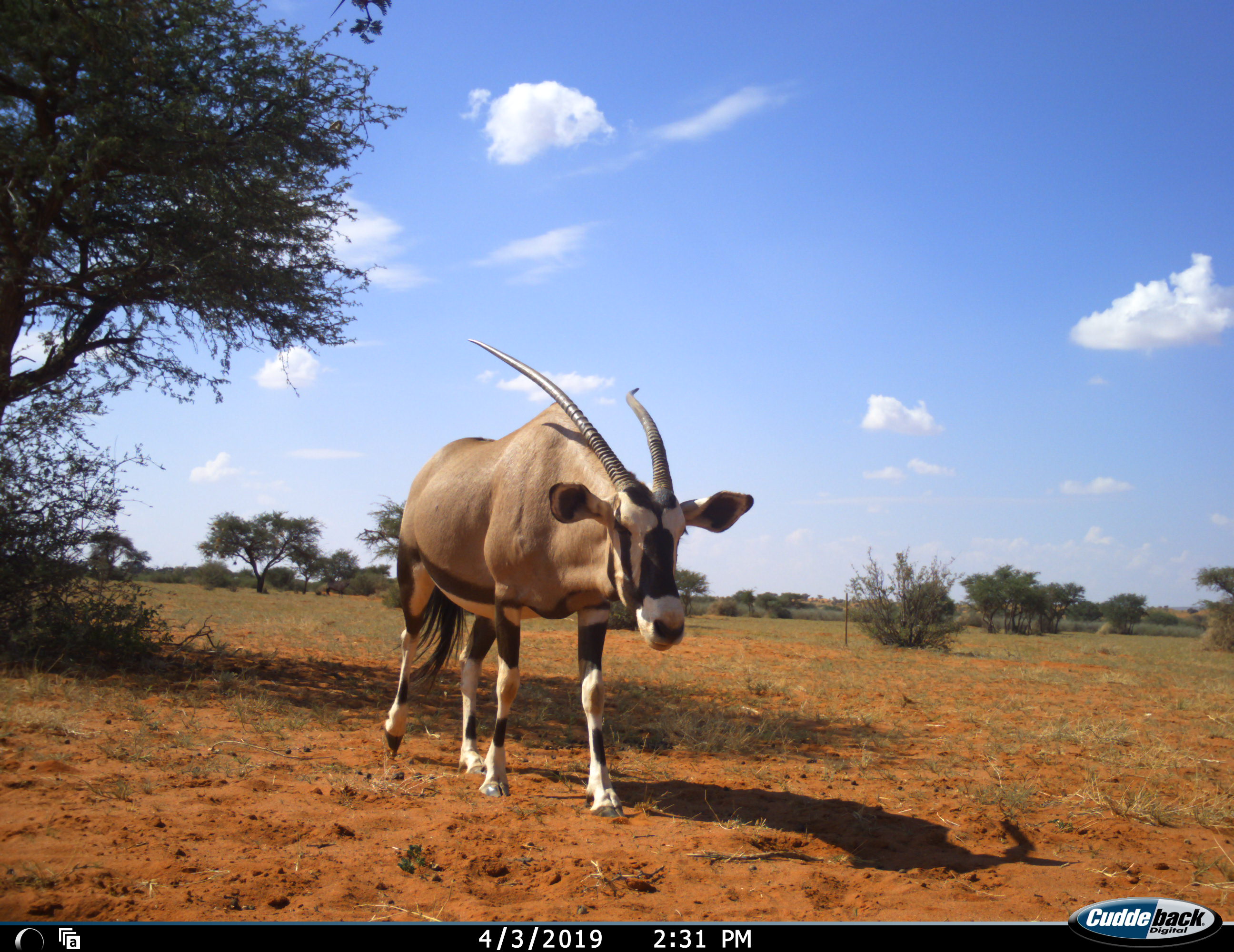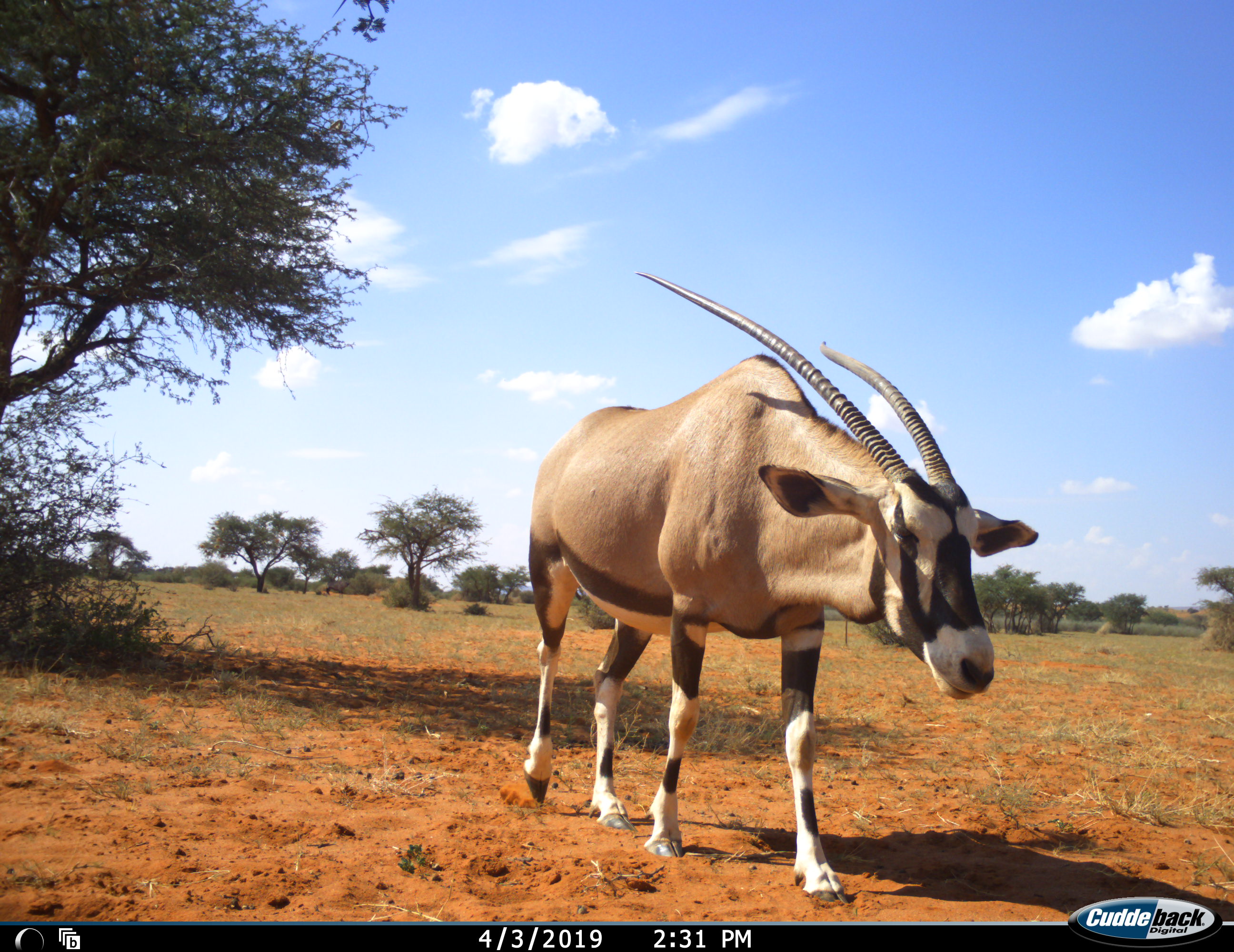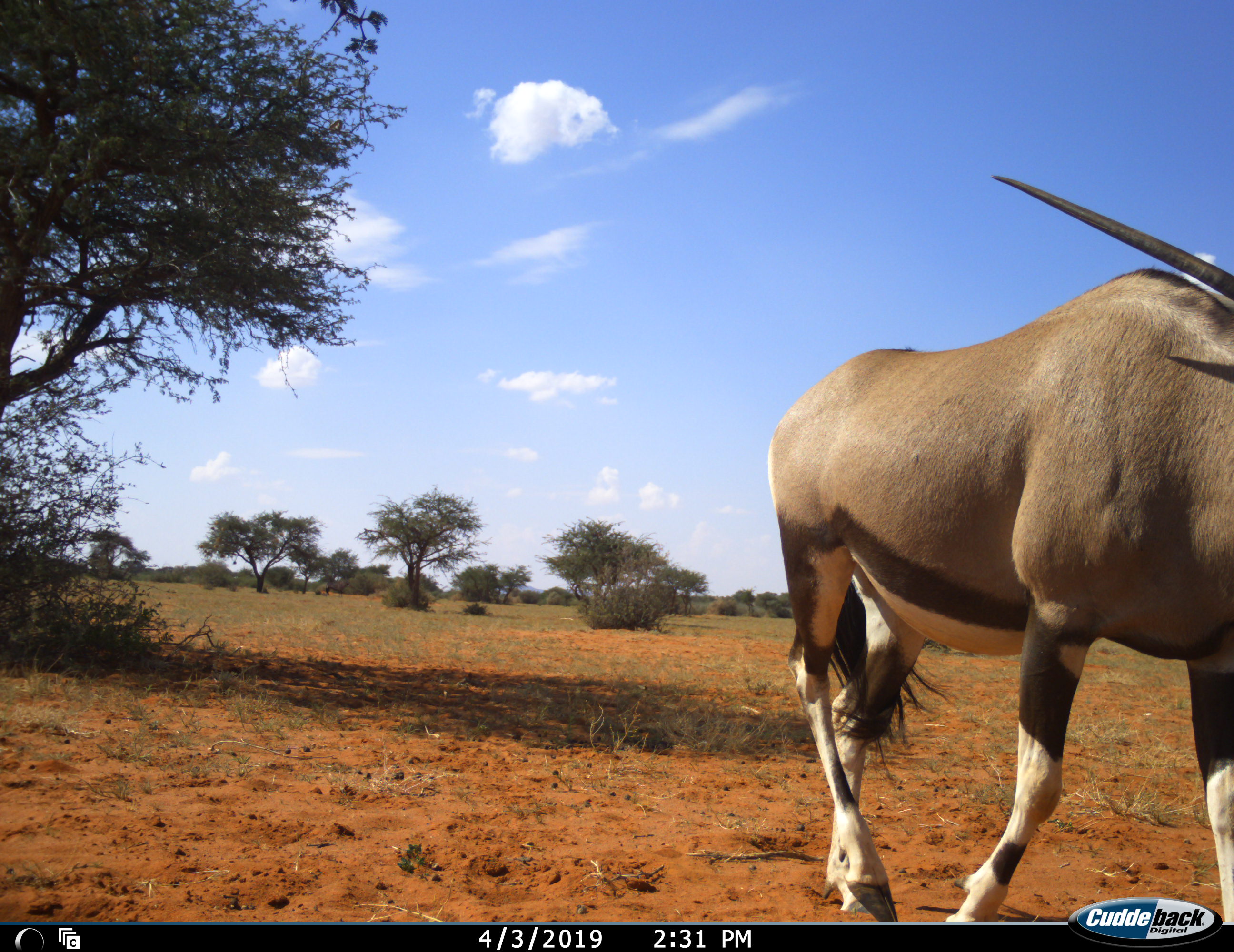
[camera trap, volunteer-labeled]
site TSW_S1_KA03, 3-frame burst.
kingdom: Animalia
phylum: Chordata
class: Mammalia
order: Artiodactyla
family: Bovidae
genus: Oryx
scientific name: Oryx gazella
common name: gemsbok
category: oryx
Oryx (gemsbok) (Oryx gazella), count 1. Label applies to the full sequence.